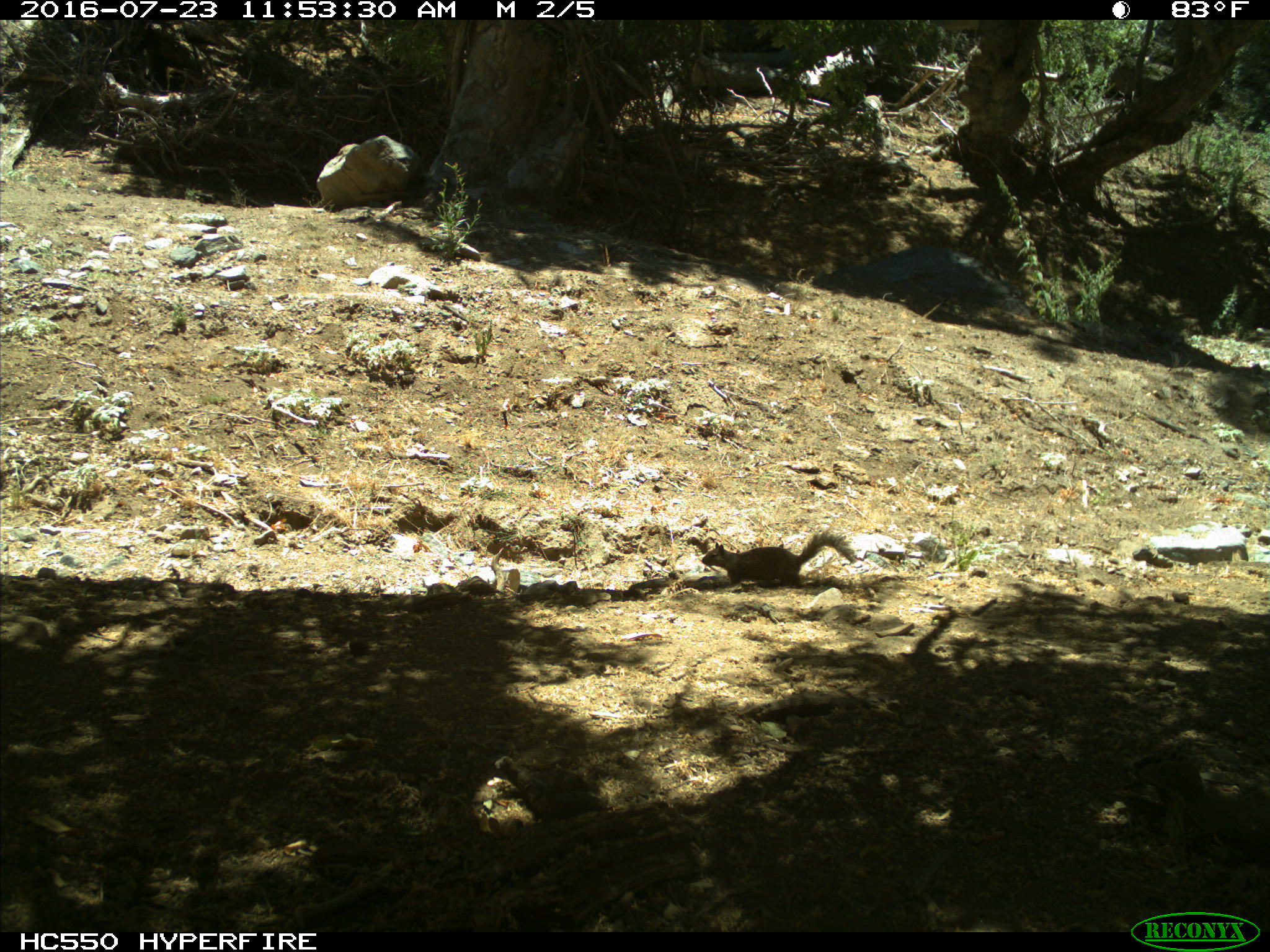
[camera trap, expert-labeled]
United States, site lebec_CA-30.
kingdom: Animalia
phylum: Chordata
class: Mammalia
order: Rodentia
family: Sciuridae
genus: Otospermophilus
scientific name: Otospermophilus beecheyi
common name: california ground squirrel